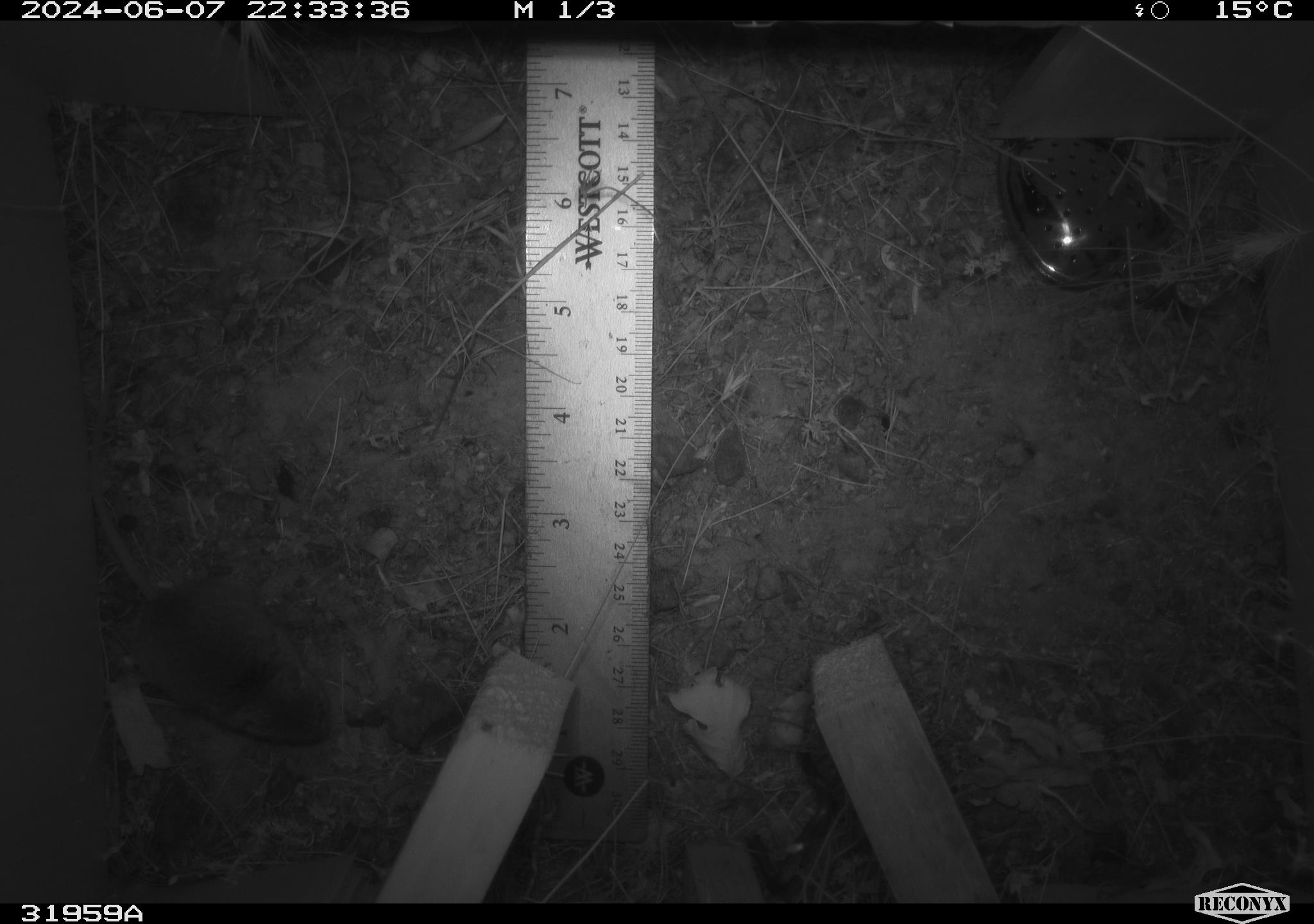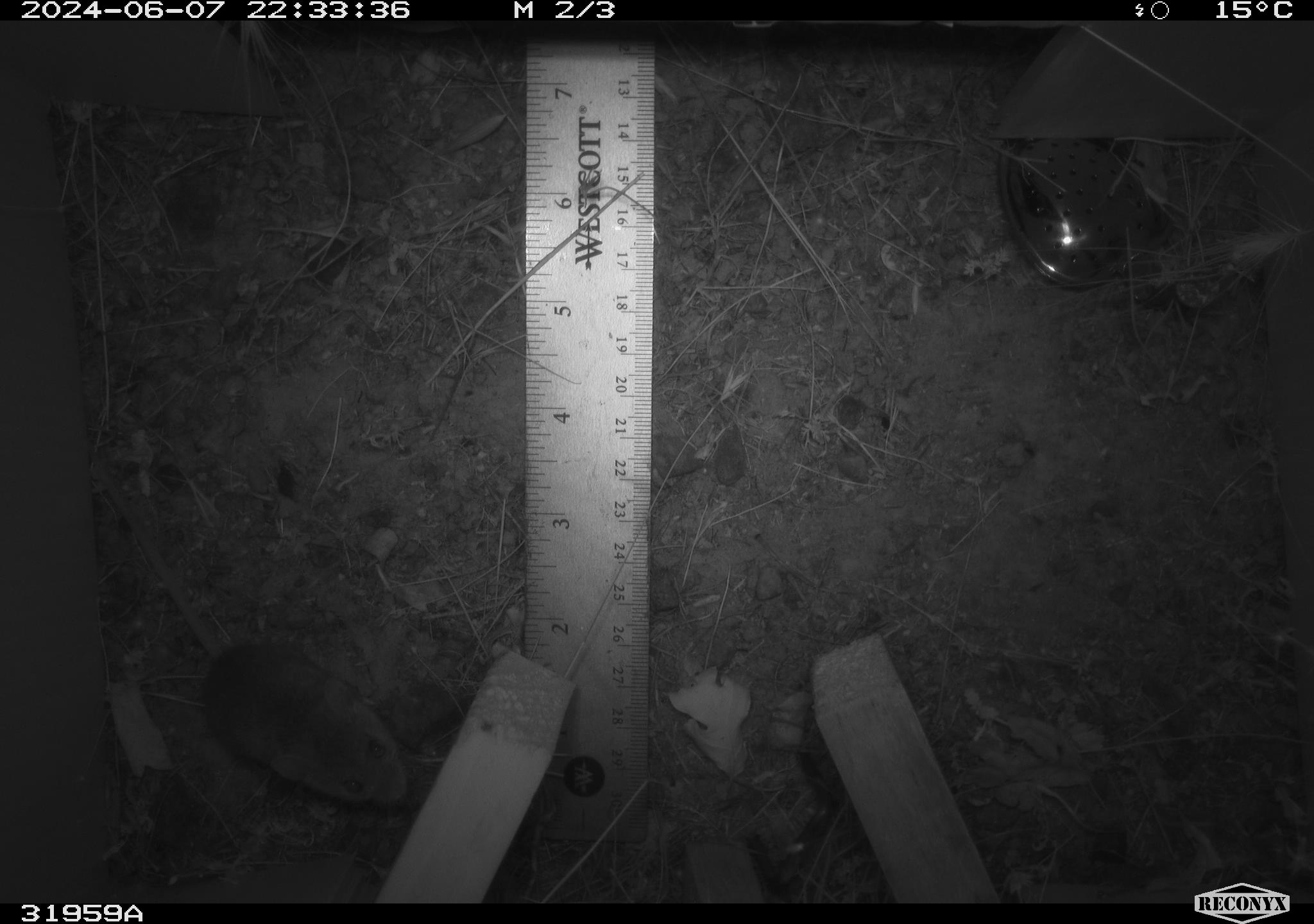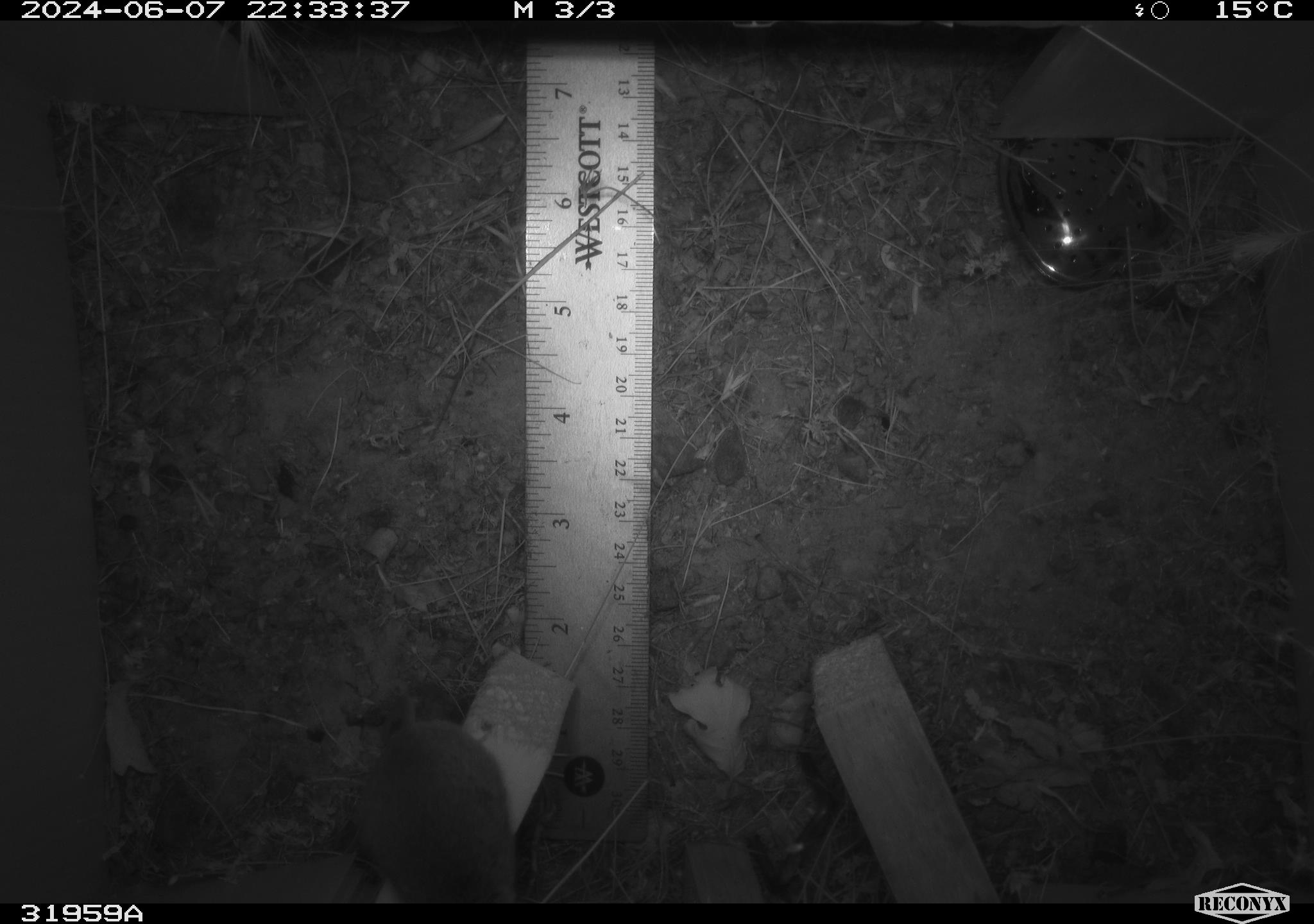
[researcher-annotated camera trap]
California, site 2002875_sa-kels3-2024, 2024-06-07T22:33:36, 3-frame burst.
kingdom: Animalia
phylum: Chordata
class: Mammalia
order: Rodentia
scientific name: Rodentia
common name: rodent